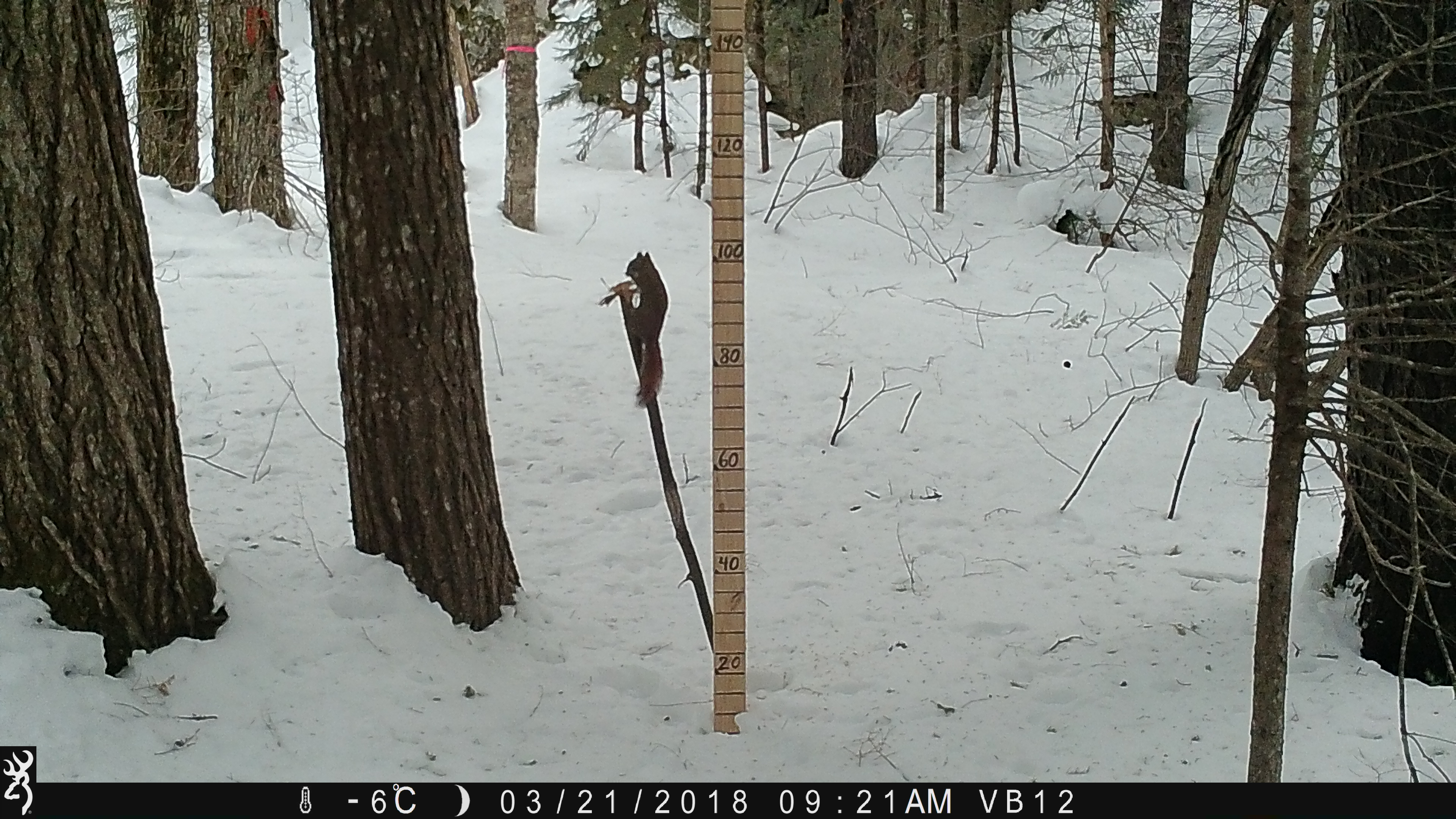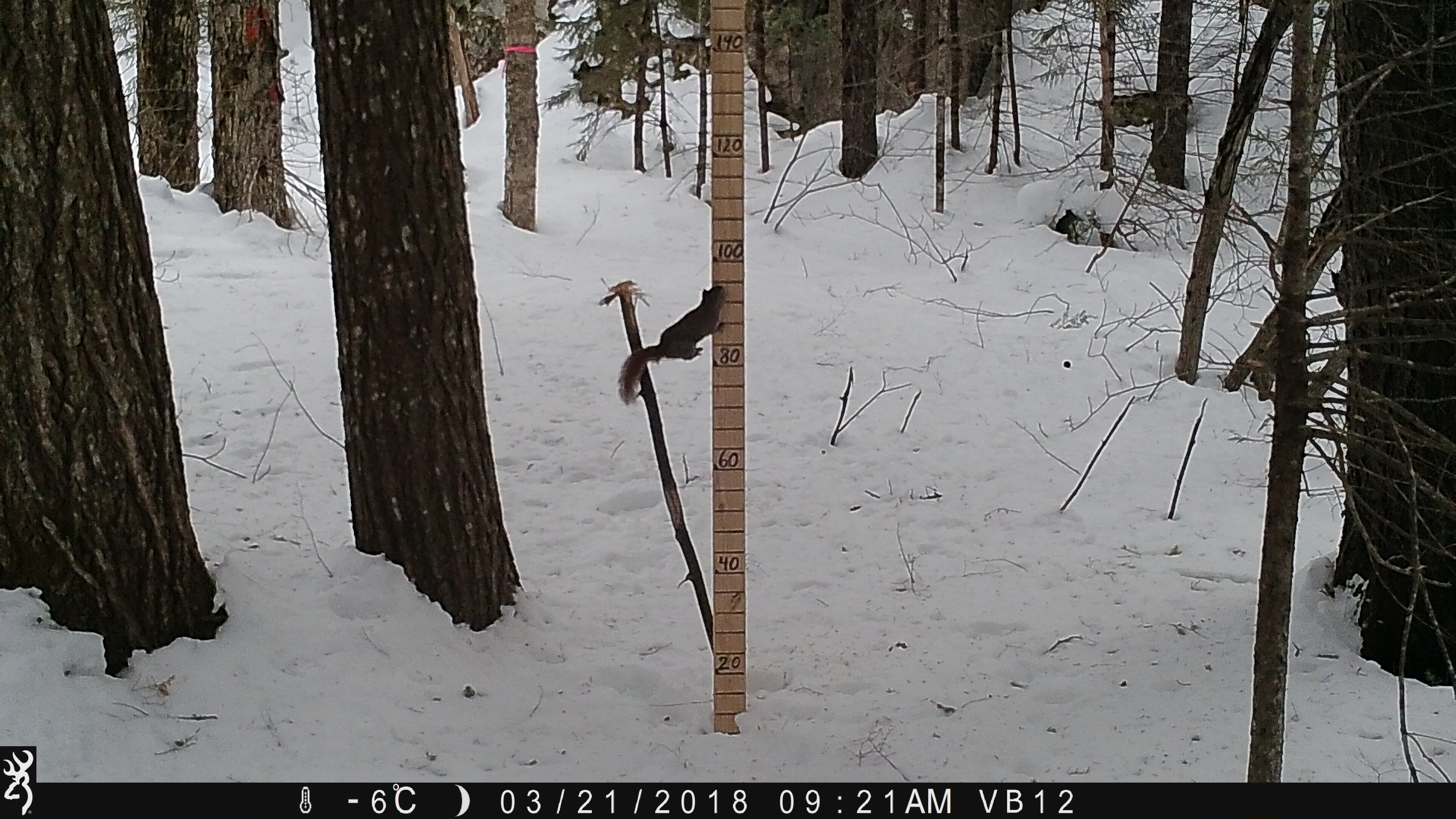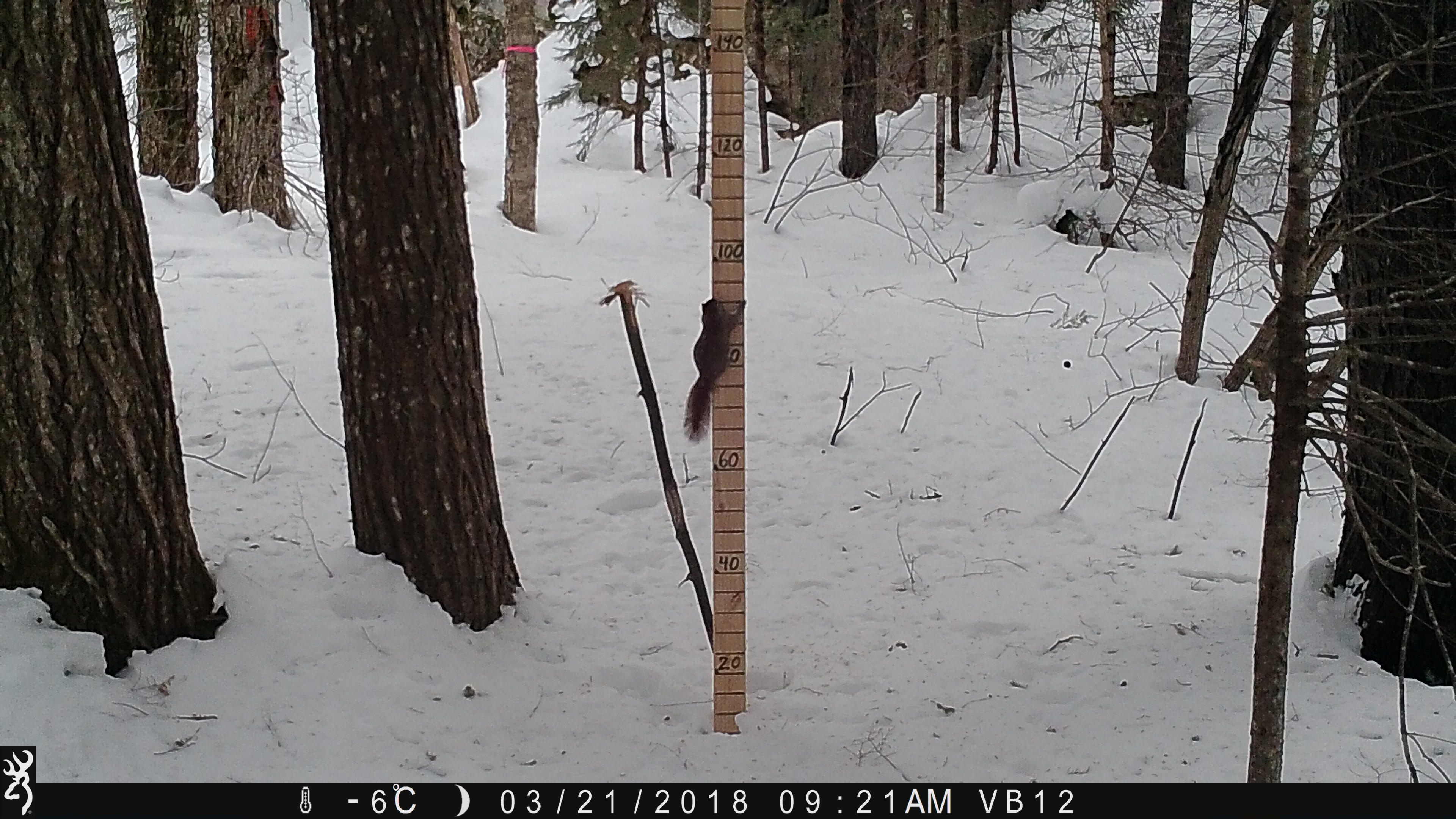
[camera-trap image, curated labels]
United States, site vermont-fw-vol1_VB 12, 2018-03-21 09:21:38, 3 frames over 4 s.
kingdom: Animalia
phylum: Chordata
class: Mammalia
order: Rodentia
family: Sciuridae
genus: Tamiasciurus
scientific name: Tamiasciurus hudsonicus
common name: red squirrel